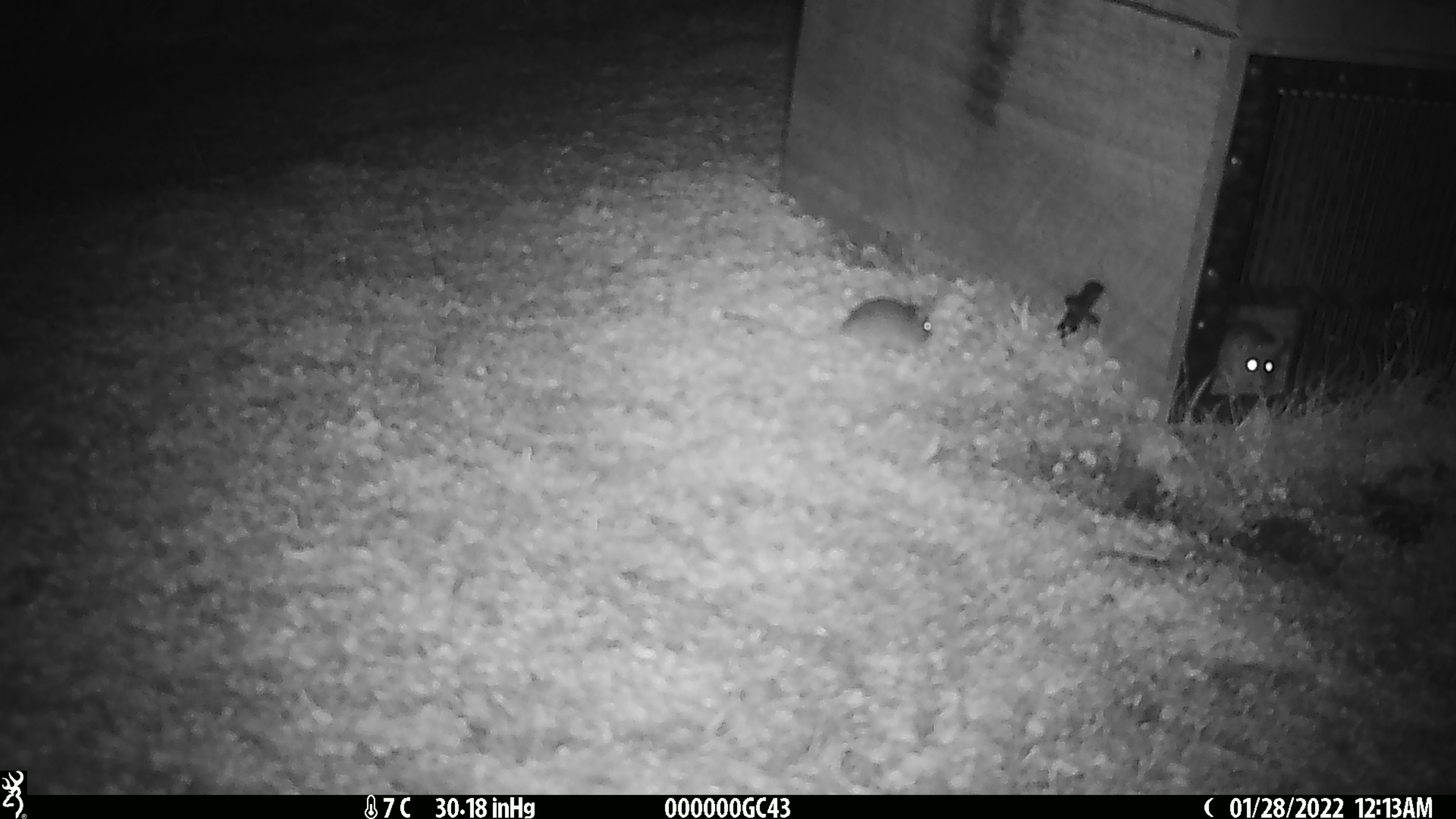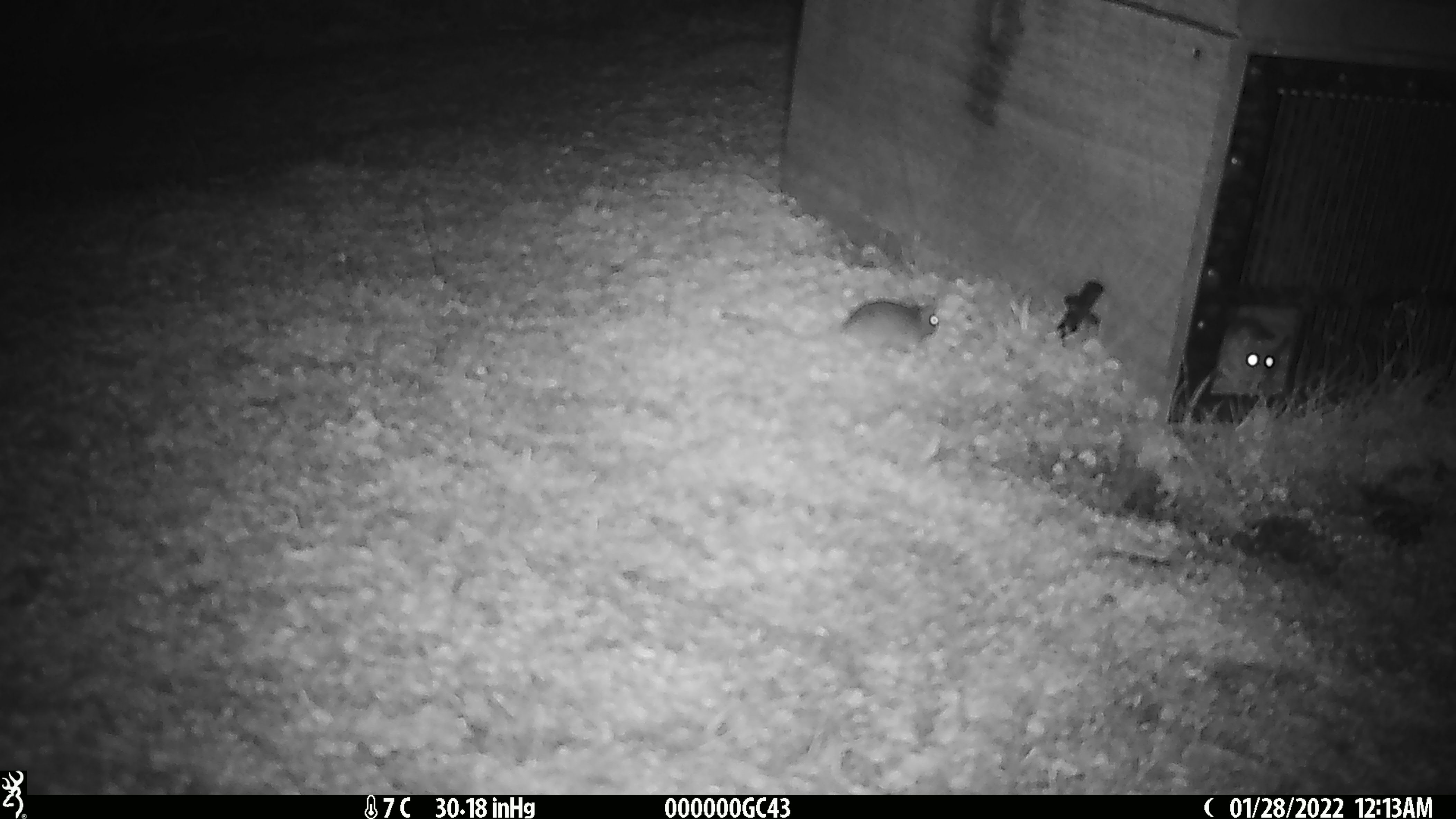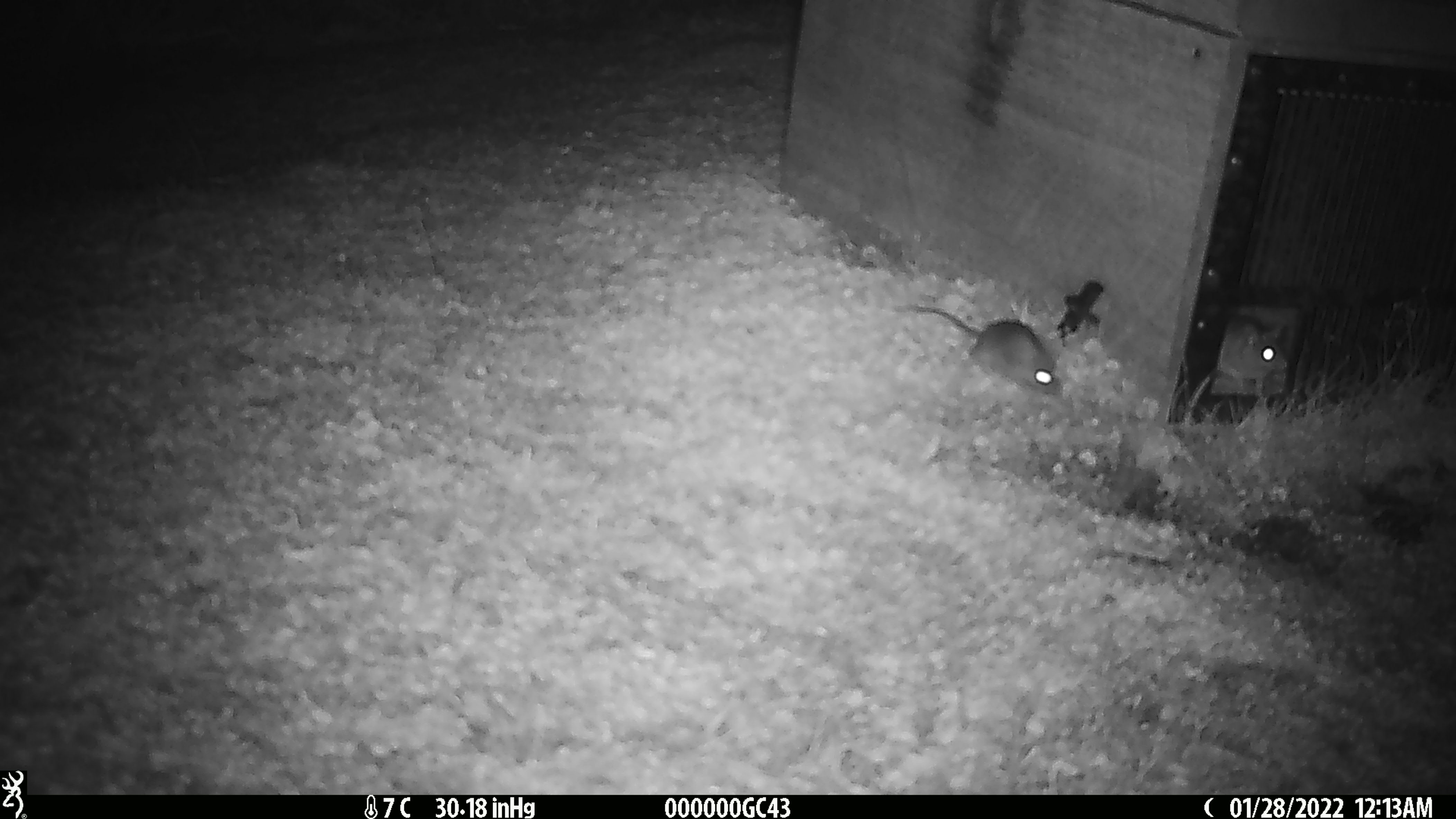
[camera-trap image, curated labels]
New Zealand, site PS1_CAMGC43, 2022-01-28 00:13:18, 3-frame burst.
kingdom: Animalia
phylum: Chordata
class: Mammalia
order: Rodentia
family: Muridae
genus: Mus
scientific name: Mus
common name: mouse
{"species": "mouse (Mus)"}